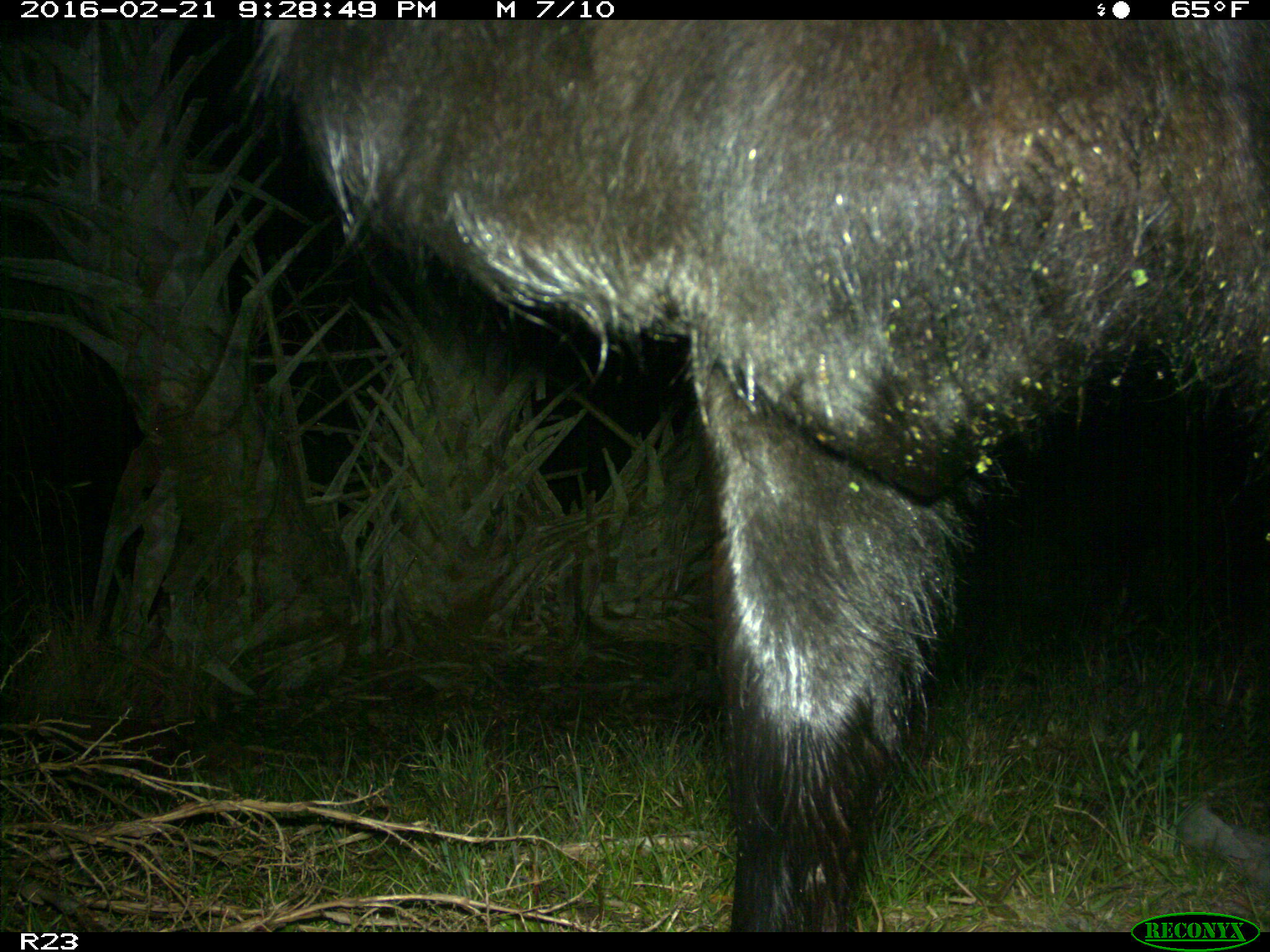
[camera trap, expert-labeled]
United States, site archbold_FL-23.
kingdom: Animalia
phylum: Chordata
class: Mammalia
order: Artiodactyla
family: Bovidae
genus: Bos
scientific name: Bos taurus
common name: domestic cow